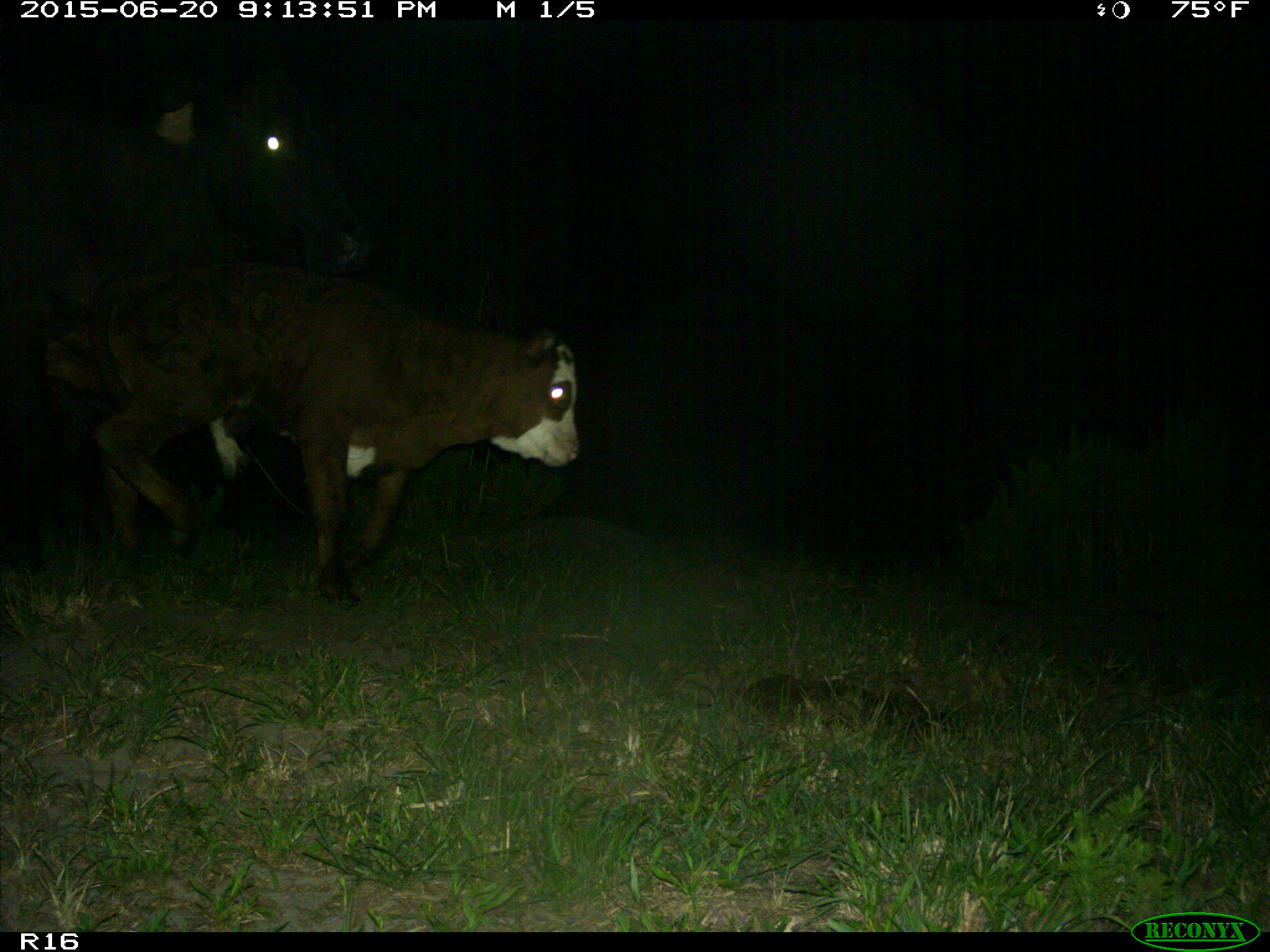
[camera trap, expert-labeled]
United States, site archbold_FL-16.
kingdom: Animalia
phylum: Chordata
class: Mammalia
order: Artiodactyla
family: Bovidae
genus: Bos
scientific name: Bos taurus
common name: domestic cow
Bos taurus (domestic cow).